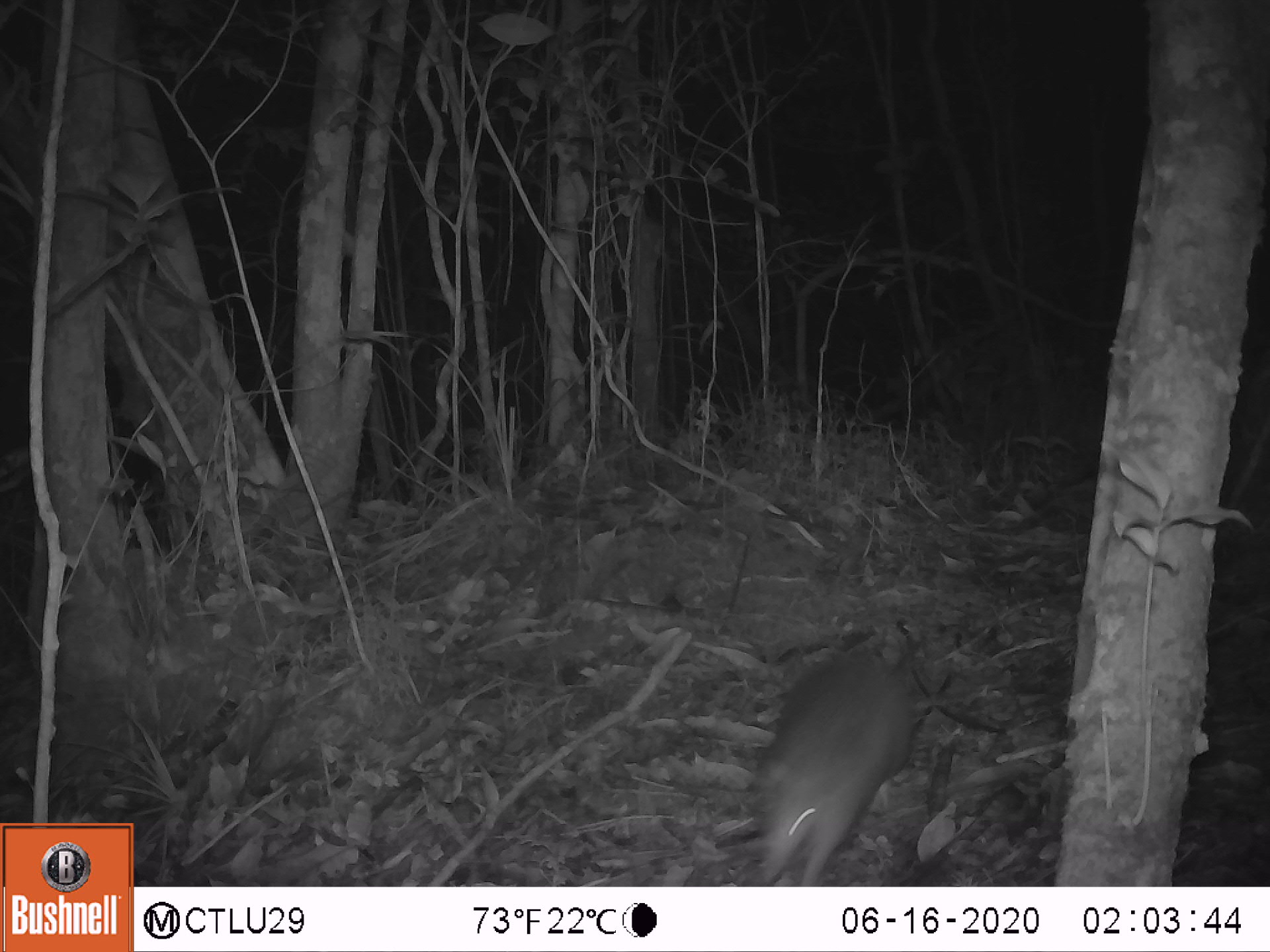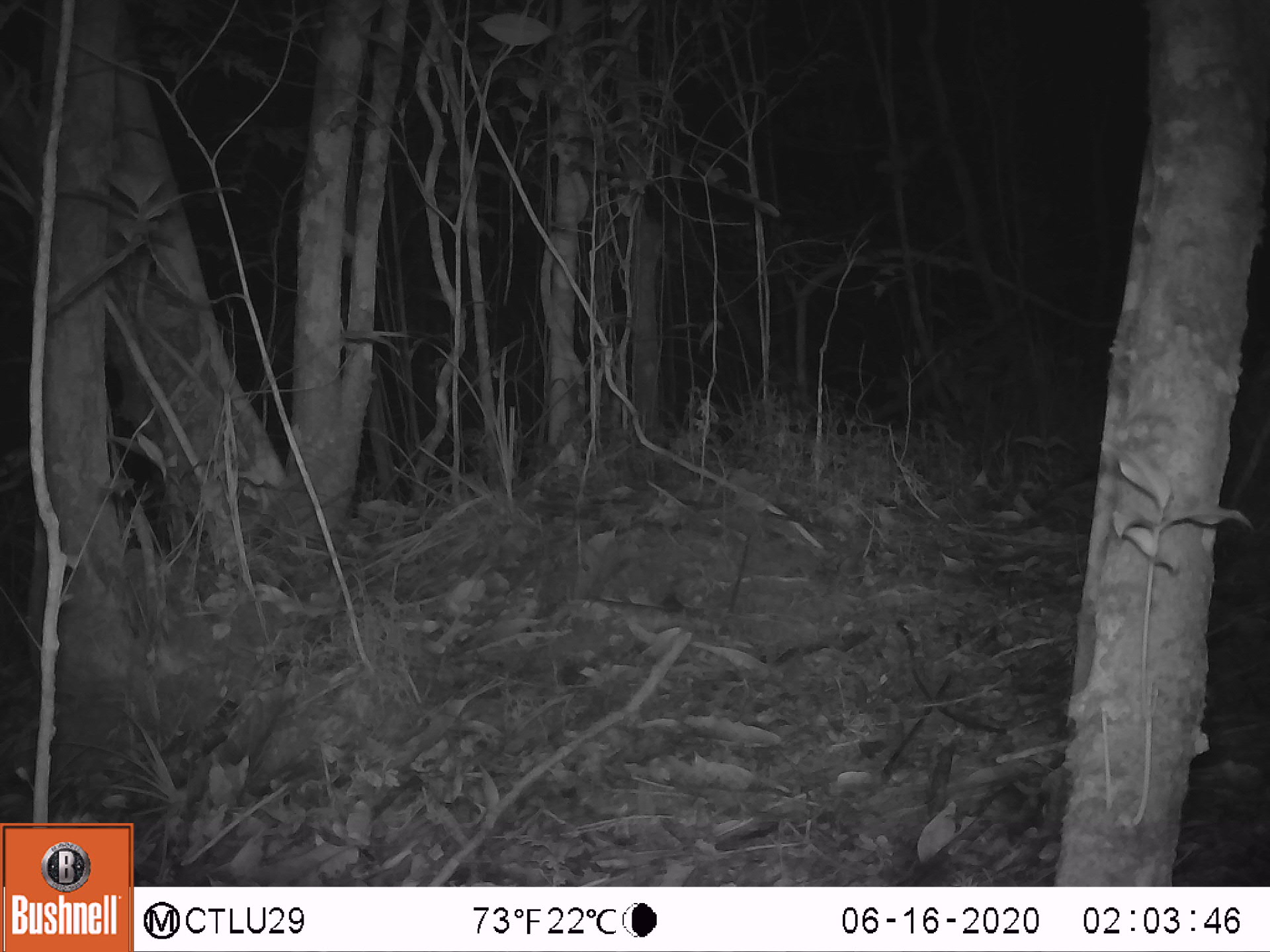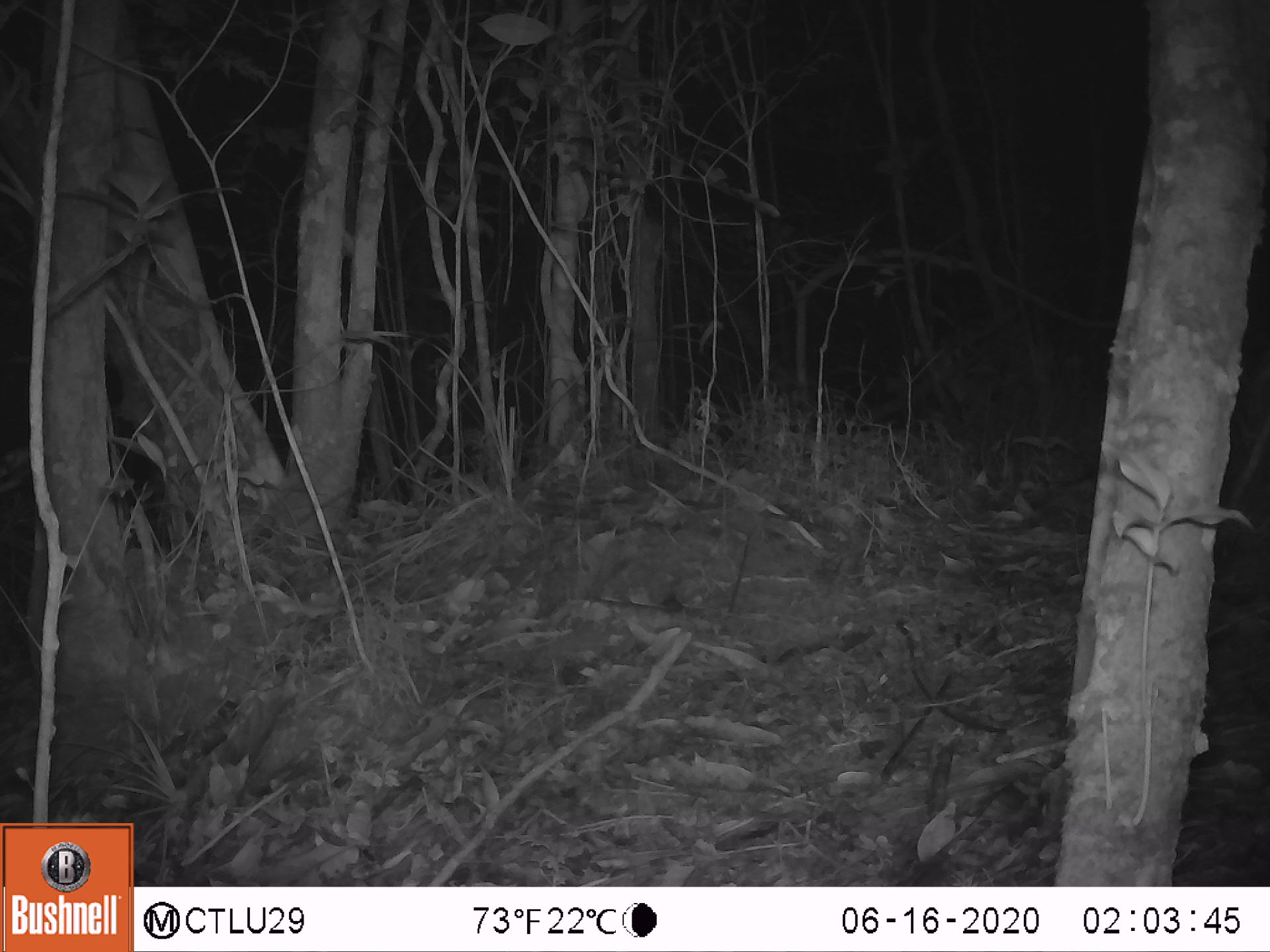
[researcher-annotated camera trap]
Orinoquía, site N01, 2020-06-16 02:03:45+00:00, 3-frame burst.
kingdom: Animalia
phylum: Chordata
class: Mammalia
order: Cingulata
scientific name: Cingulata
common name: armadillo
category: unknown armadillo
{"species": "unknown armadillo (armadillo) (Cingulata)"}